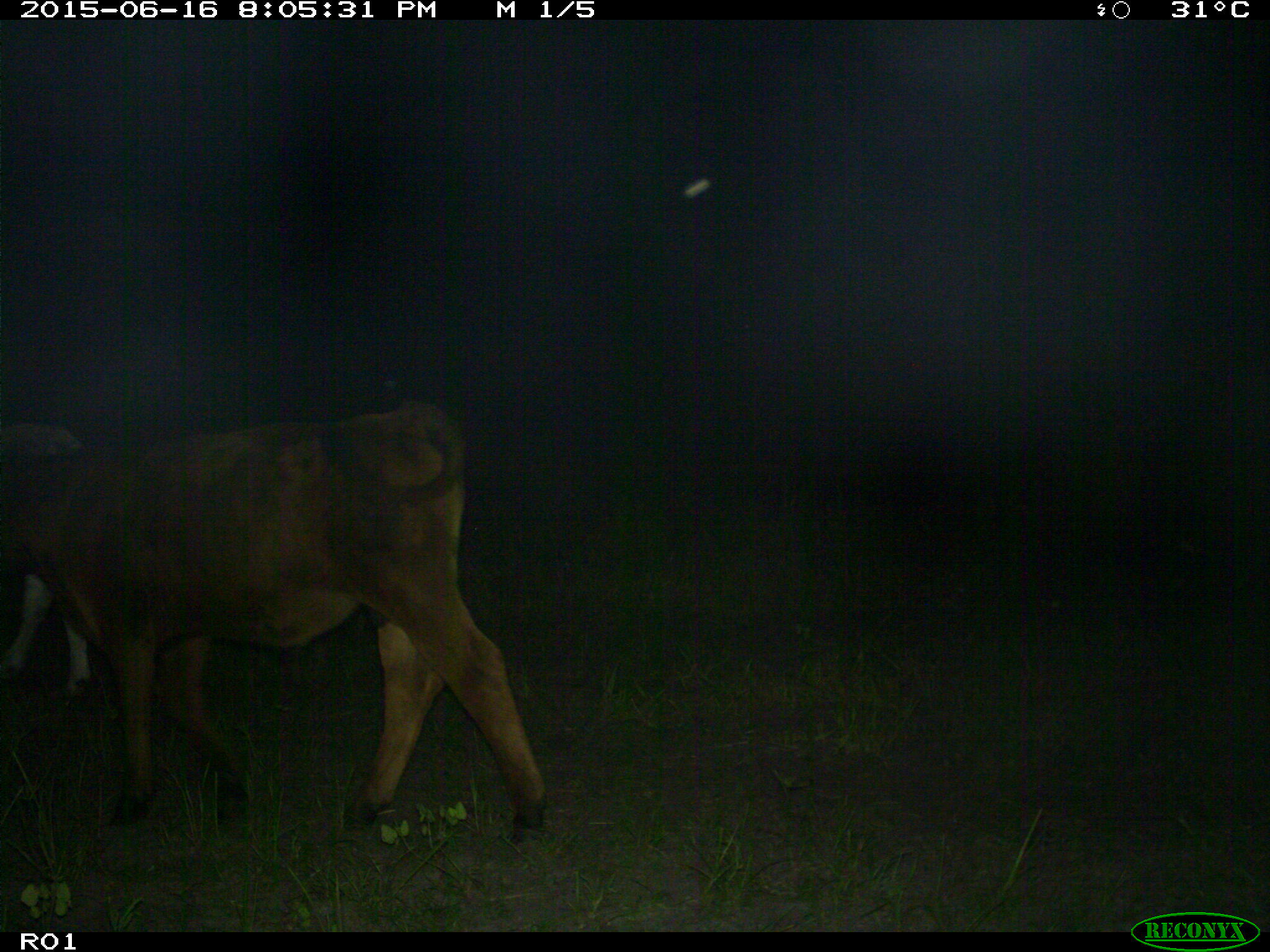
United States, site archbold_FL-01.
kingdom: Animalia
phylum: Chordata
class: Mammalia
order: Artiodactyla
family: Bovidae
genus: Bos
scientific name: Bos taurus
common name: domestic cow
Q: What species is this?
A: Bos taurus (domestic cow).